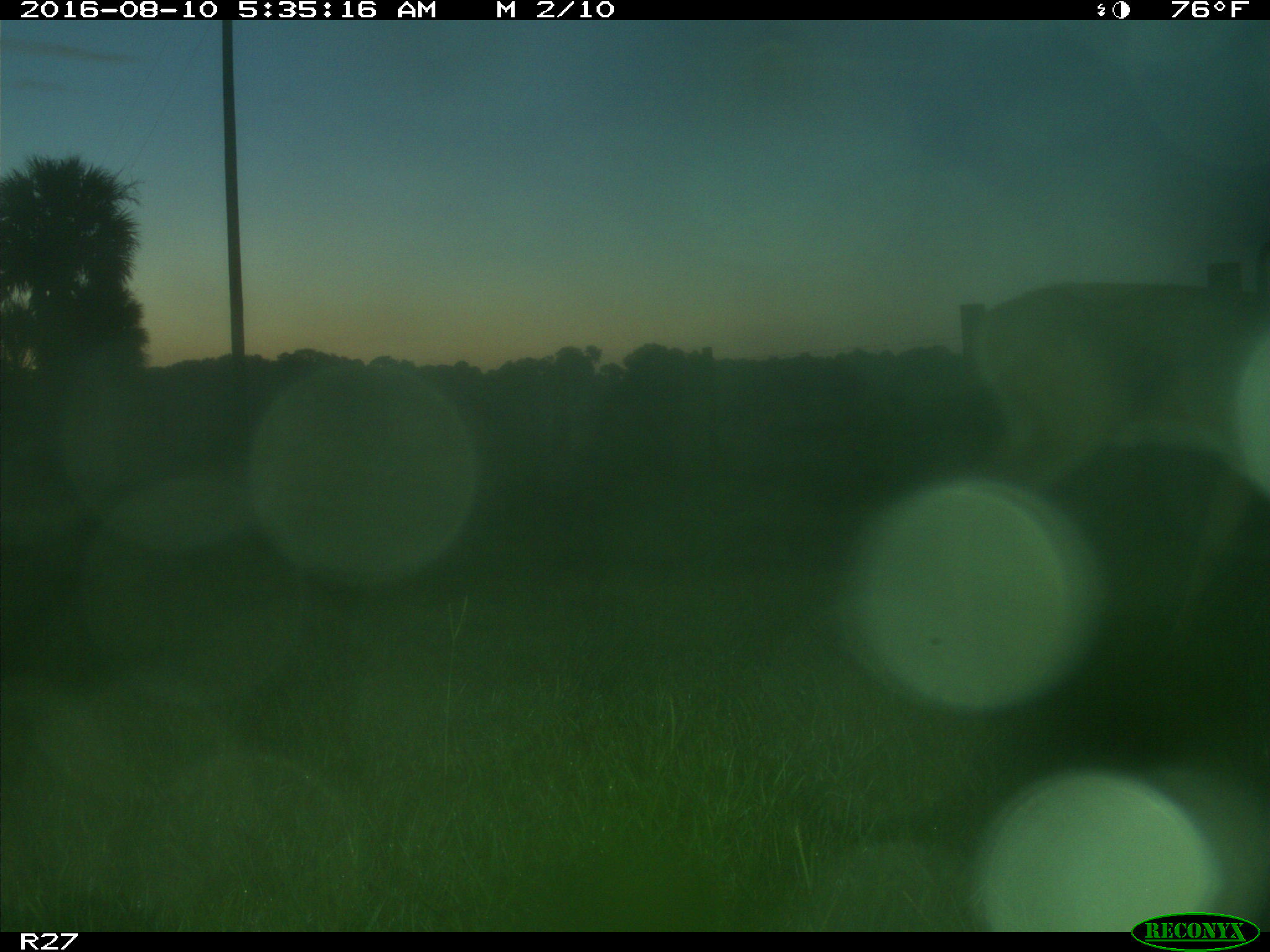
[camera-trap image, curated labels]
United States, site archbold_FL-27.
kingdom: Animalia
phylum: Chordata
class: Mammalia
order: Artiodactyla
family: Cervidae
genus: Odocoileus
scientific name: Odocoileus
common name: deer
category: unidentified deer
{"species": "unidentified deer (deer) (Odocoileus)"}